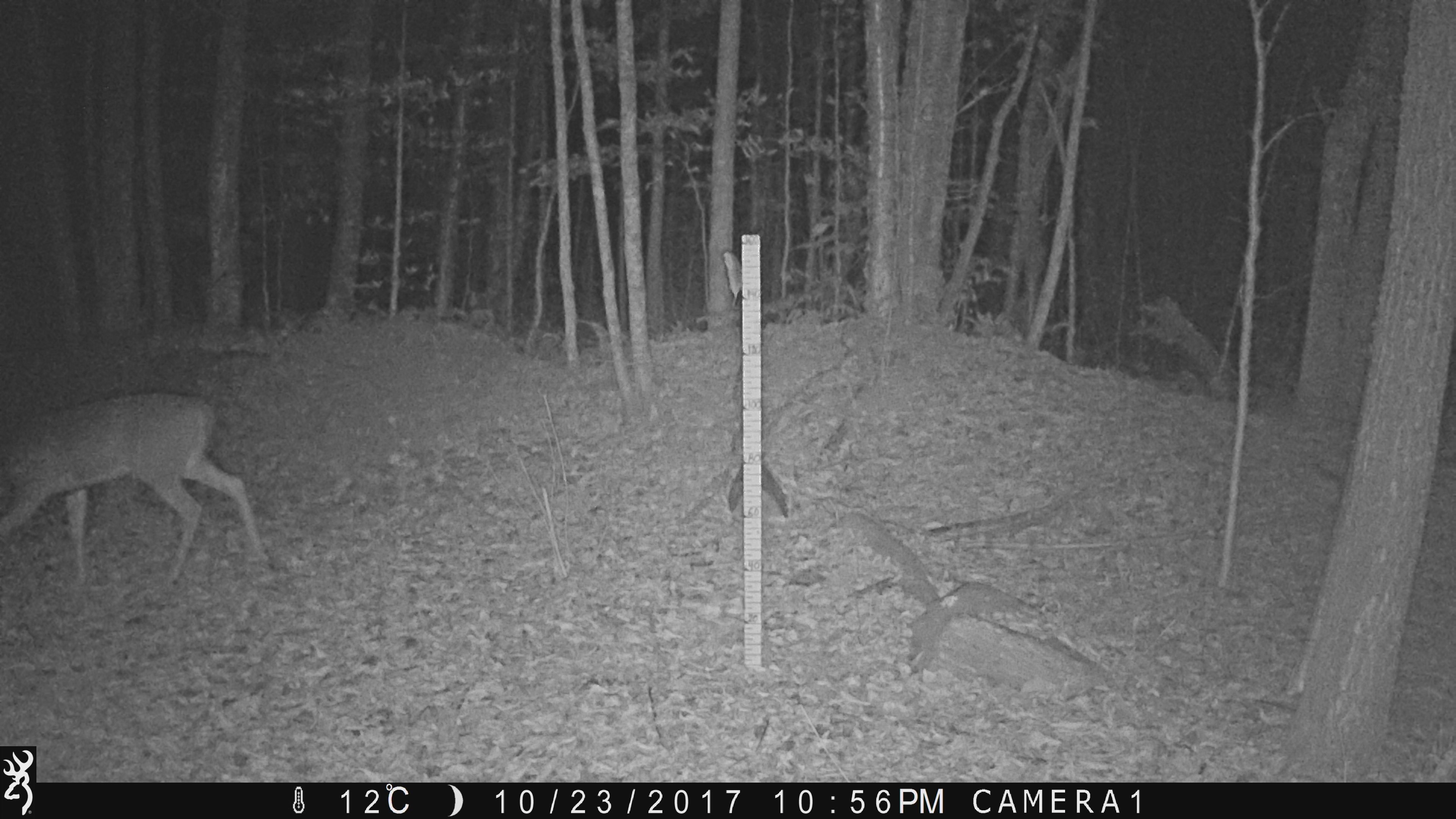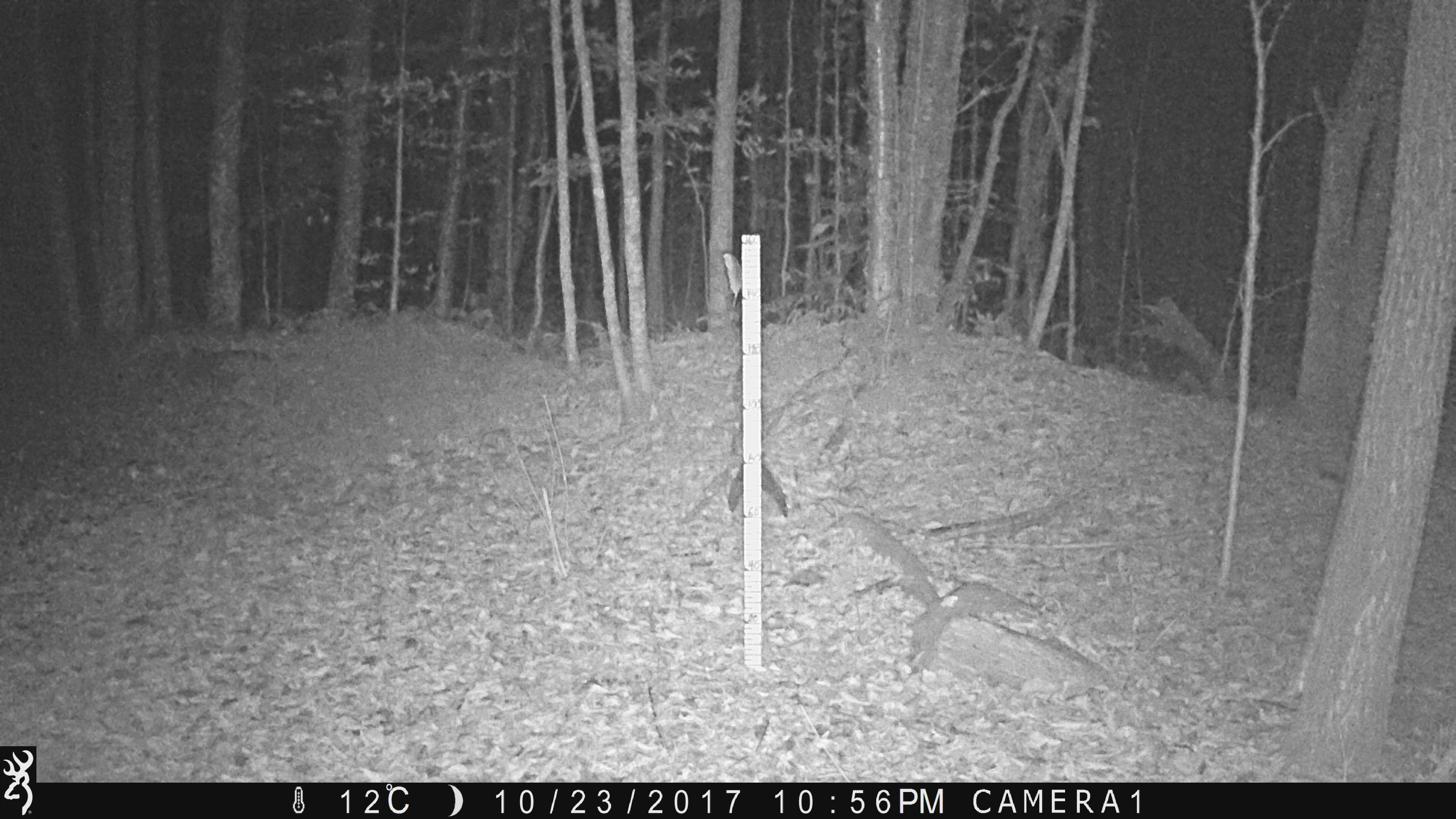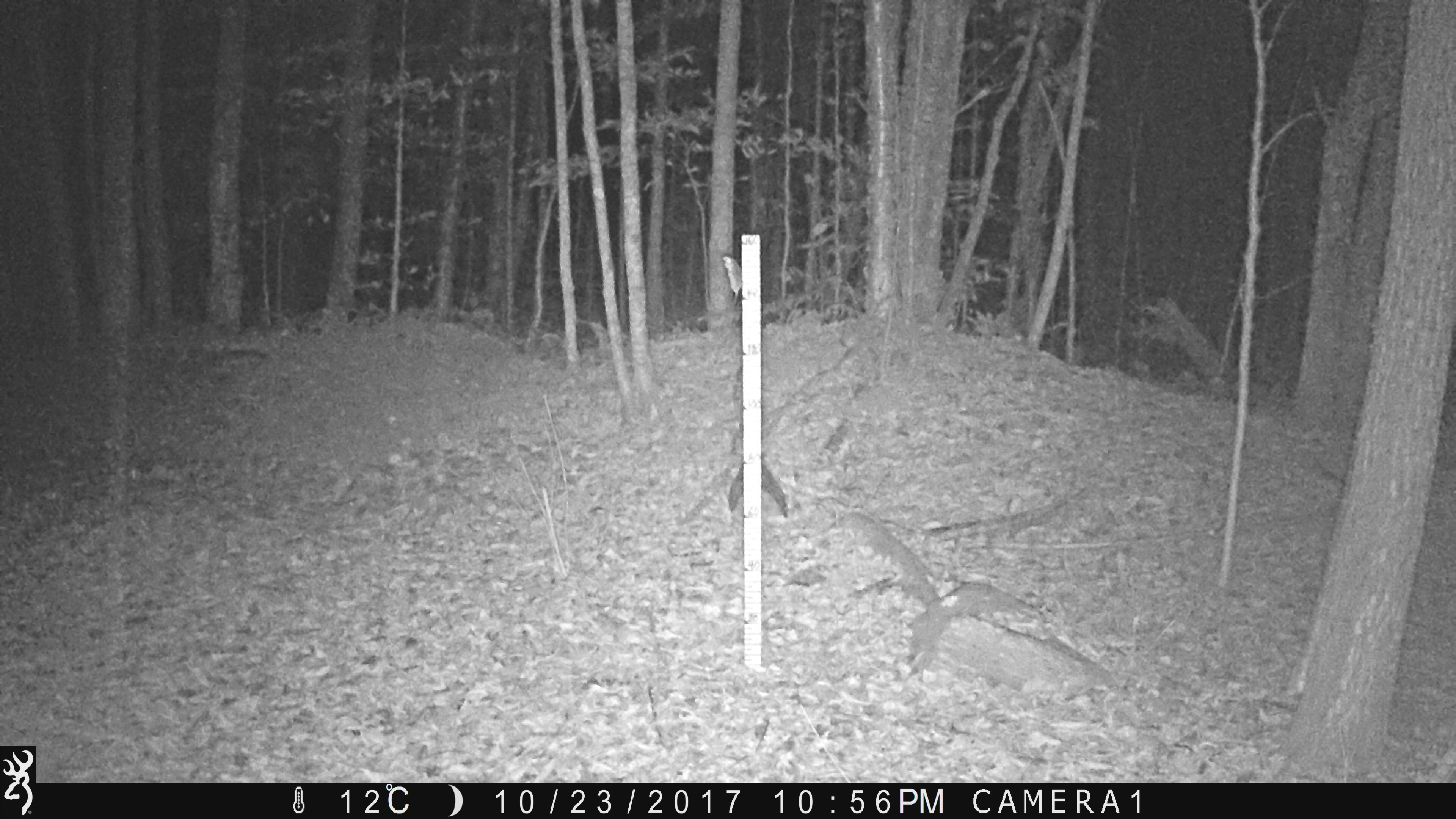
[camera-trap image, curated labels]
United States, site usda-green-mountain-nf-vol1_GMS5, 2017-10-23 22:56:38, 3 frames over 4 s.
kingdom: Animalia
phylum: Chordata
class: Mammalia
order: Artiodactyla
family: Cervidae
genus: Odocoileus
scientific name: Odocoileus virginianus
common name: white-tailed deer